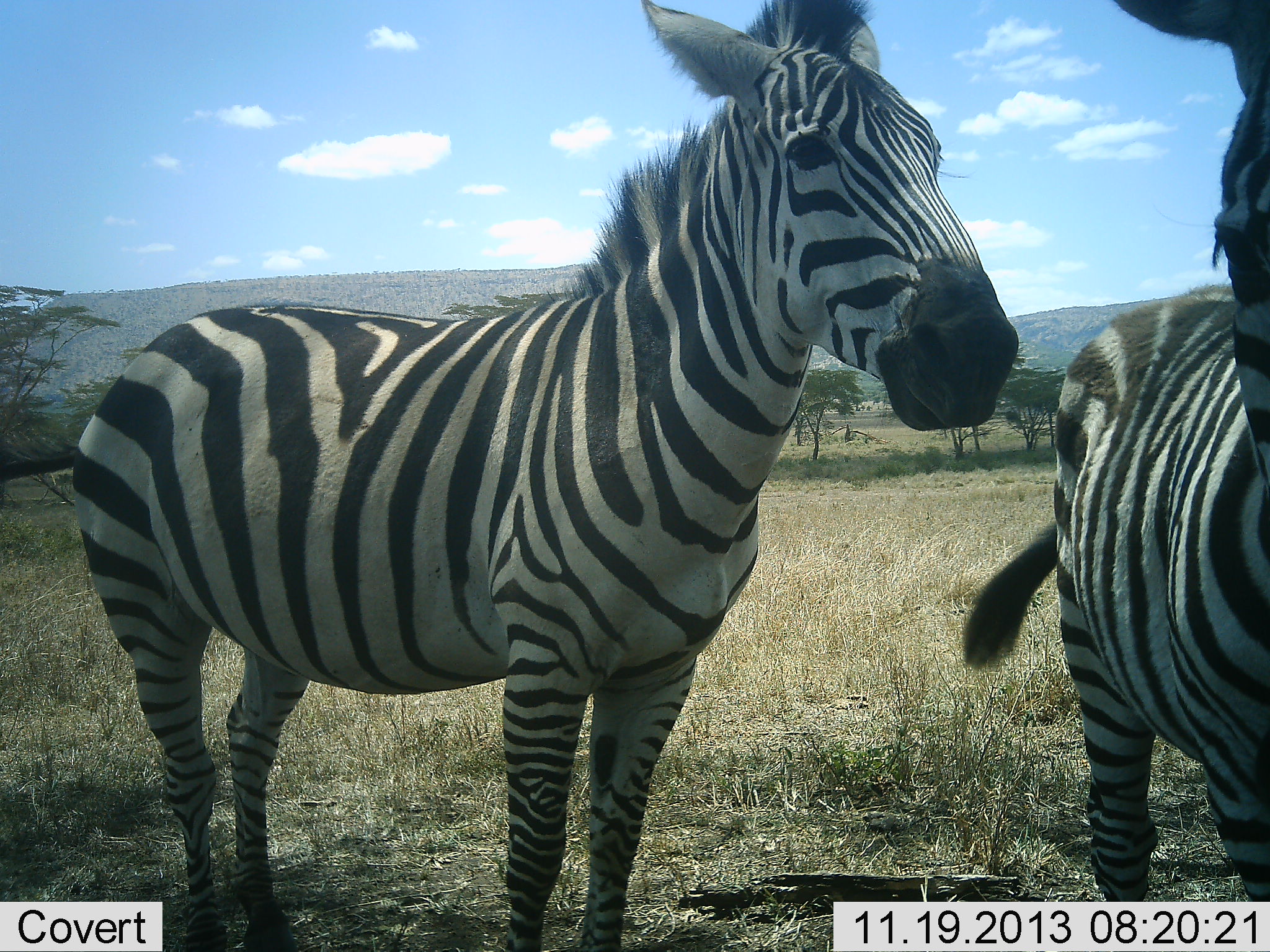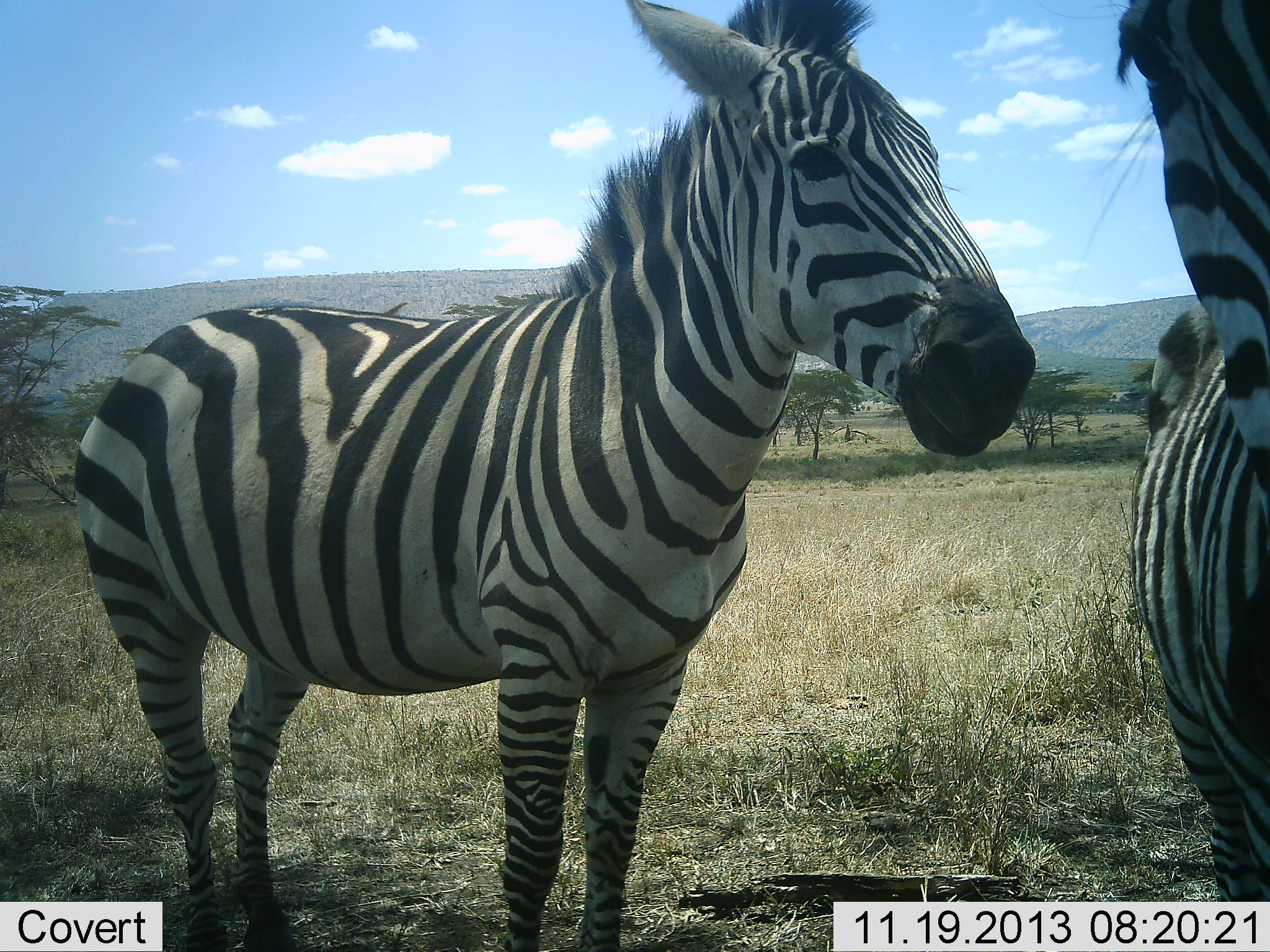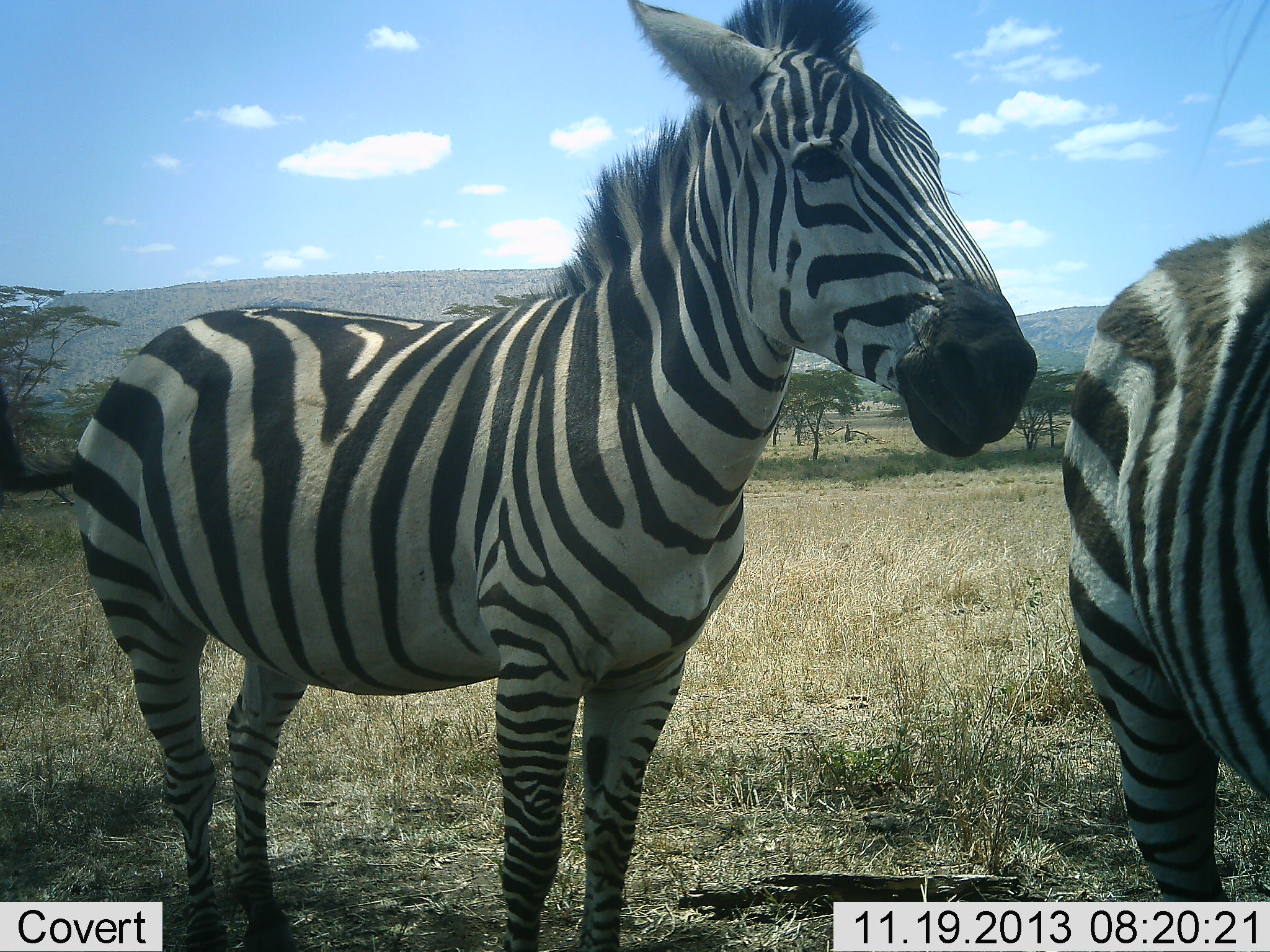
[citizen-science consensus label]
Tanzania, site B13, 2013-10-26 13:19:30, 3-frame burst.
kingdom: Animalia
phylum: Chordata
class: Mammalia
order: Perissodactyla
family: Equidae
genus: Equus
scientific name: Equus quagga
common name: plains zebra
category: zebra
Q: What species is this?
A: Zebra (plains zebra) (Equus quagga).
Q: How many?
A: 2.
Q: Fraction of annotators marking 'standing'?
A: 100%.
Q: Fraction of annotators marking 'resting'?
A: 0%.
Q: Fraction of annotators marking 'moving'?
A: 10%.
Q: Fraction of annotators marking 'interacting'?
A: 10%.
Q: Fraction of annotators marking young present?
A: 0%.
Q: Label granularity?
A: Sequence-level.